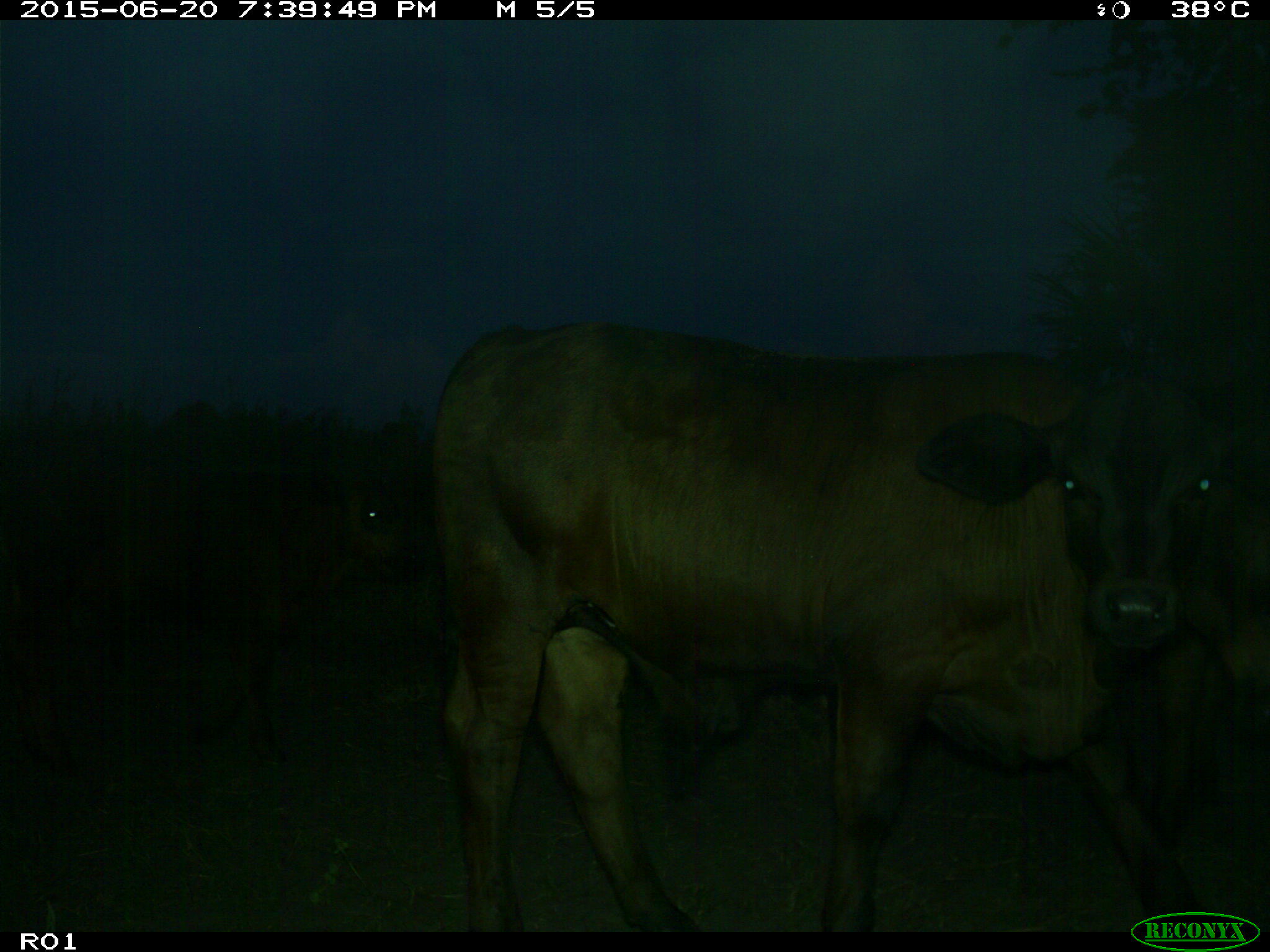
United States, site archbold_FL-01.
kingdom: Animalia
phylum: Chordata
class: Mammalia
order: Artiodactyla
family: Bovidae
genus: Bos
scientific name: Bos taurus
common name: domestic cow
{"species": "Bos taurus (domestic cow)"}